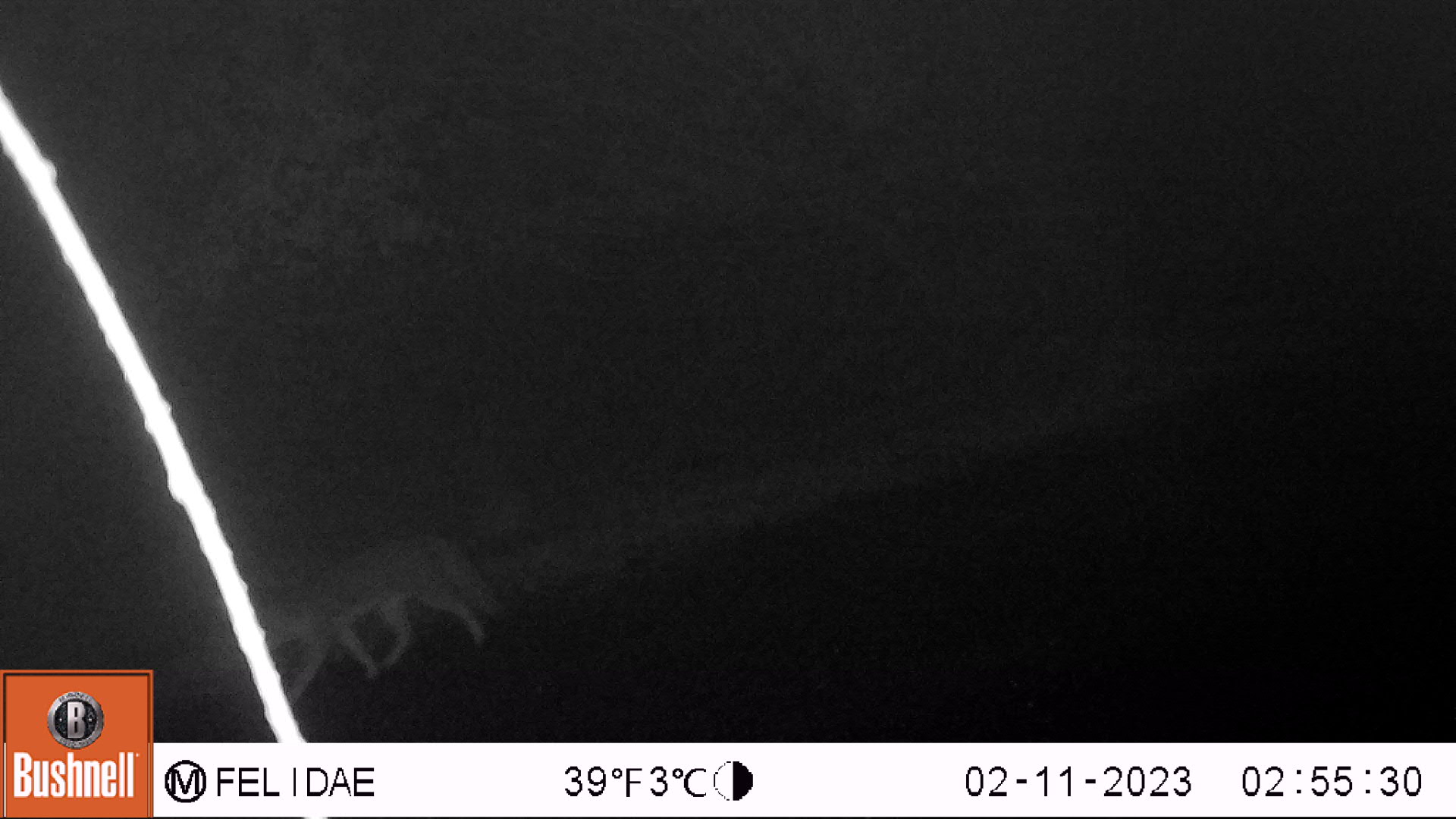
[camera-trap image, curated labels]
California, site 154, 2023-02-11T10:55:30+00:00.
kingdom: Animalia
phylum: Chordata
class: Mammalia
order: Carnivora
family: Canidae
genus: Urocyon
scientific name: Urocyon cinereoargenteus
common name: gray fox